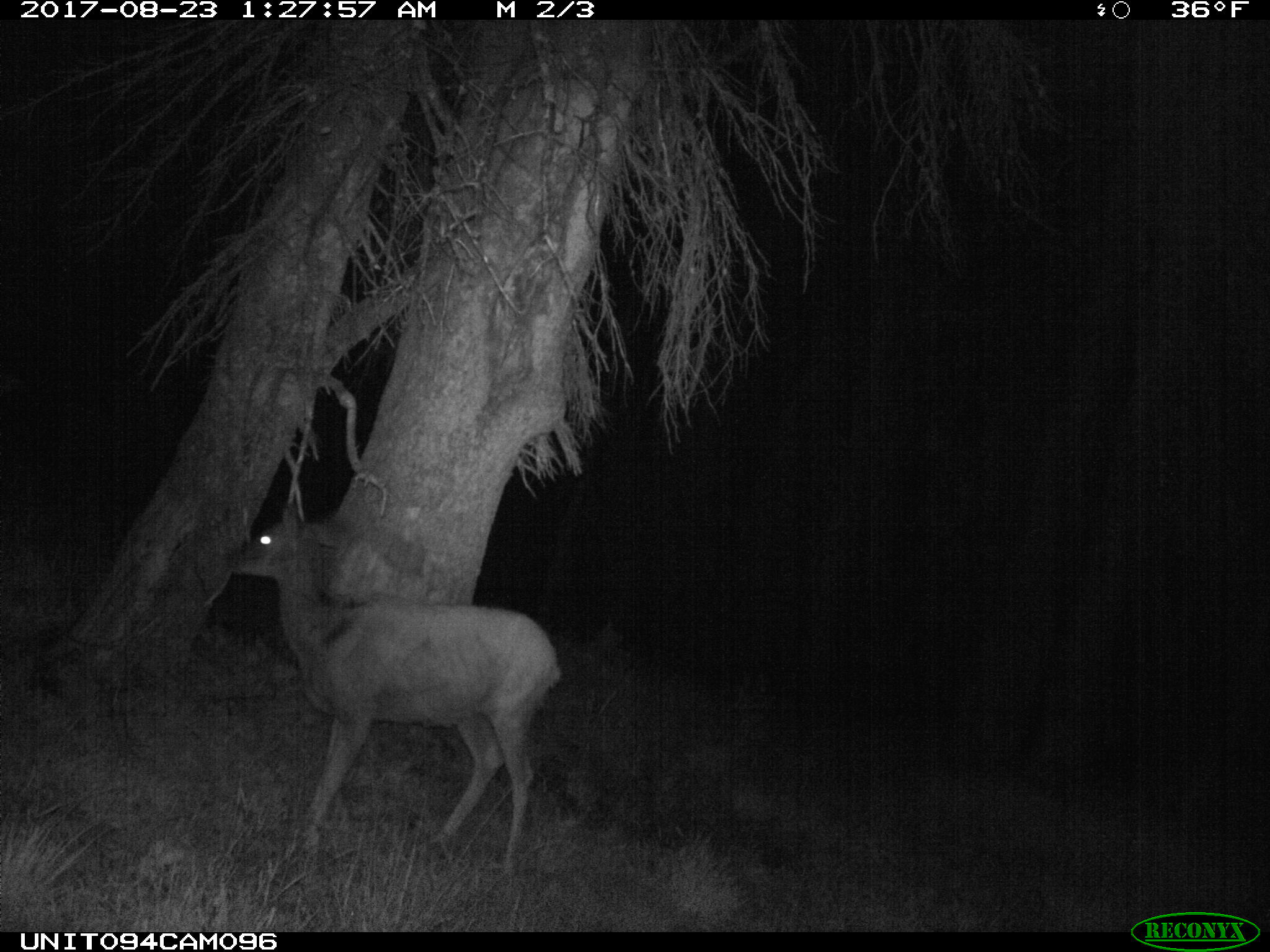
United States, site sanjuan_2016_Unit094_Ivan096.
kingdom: Animalia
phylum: Chordata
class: Mammalia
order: Artiodactyla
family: Cervidae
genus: Odocoileus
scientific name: Odocoileus hemionus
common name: mule deer